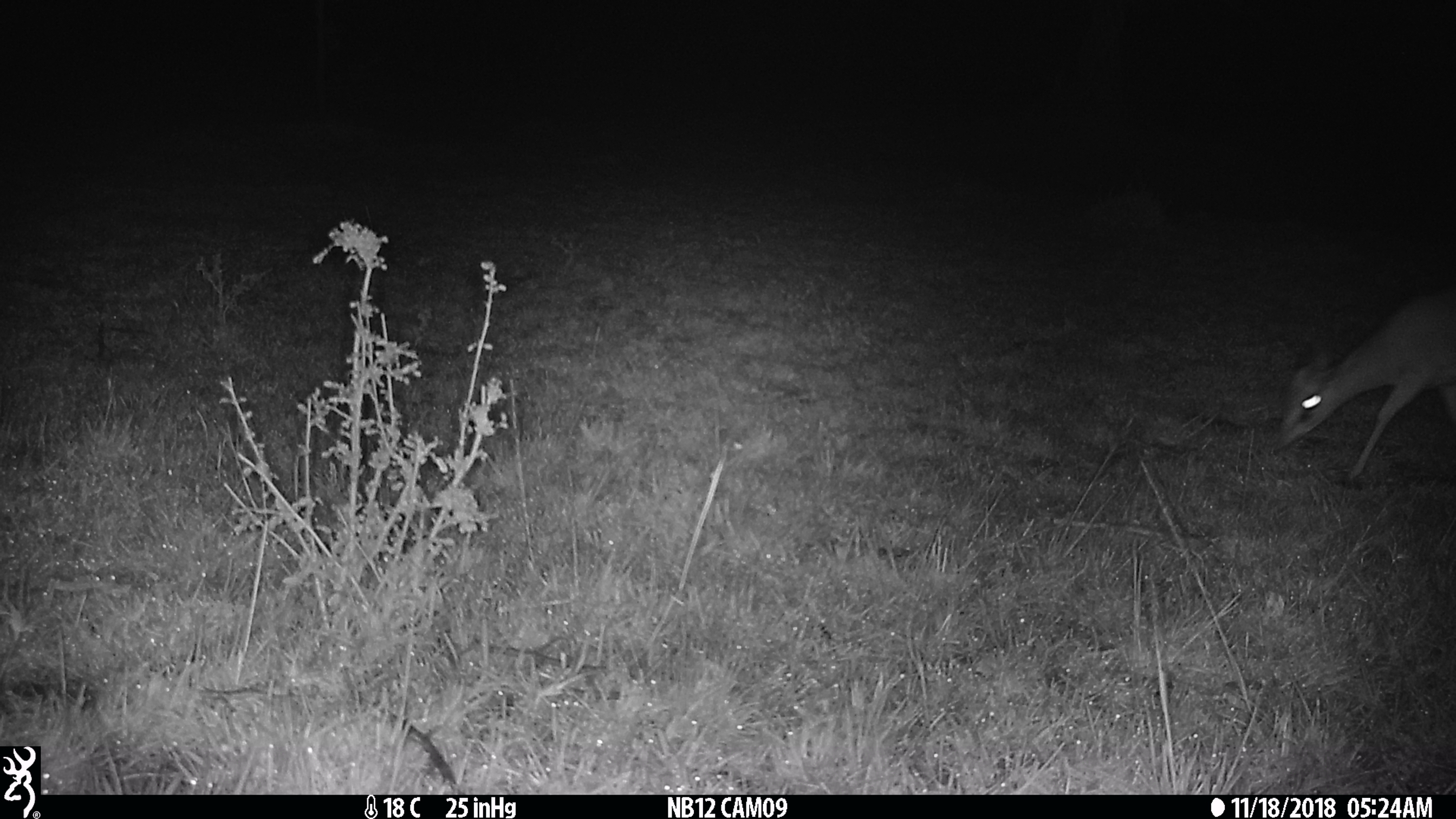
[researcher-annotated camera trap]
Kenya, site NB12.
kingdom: Animalia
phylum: Chordata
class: Mammalia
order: Artiodactyla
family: Bovidae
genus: Madoqua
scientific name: Madoqua kirkii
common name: kirk's dik-dik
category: dikdik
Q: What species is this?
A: Dikdik (kirk's dik-dik) (Madoqua kirkii).